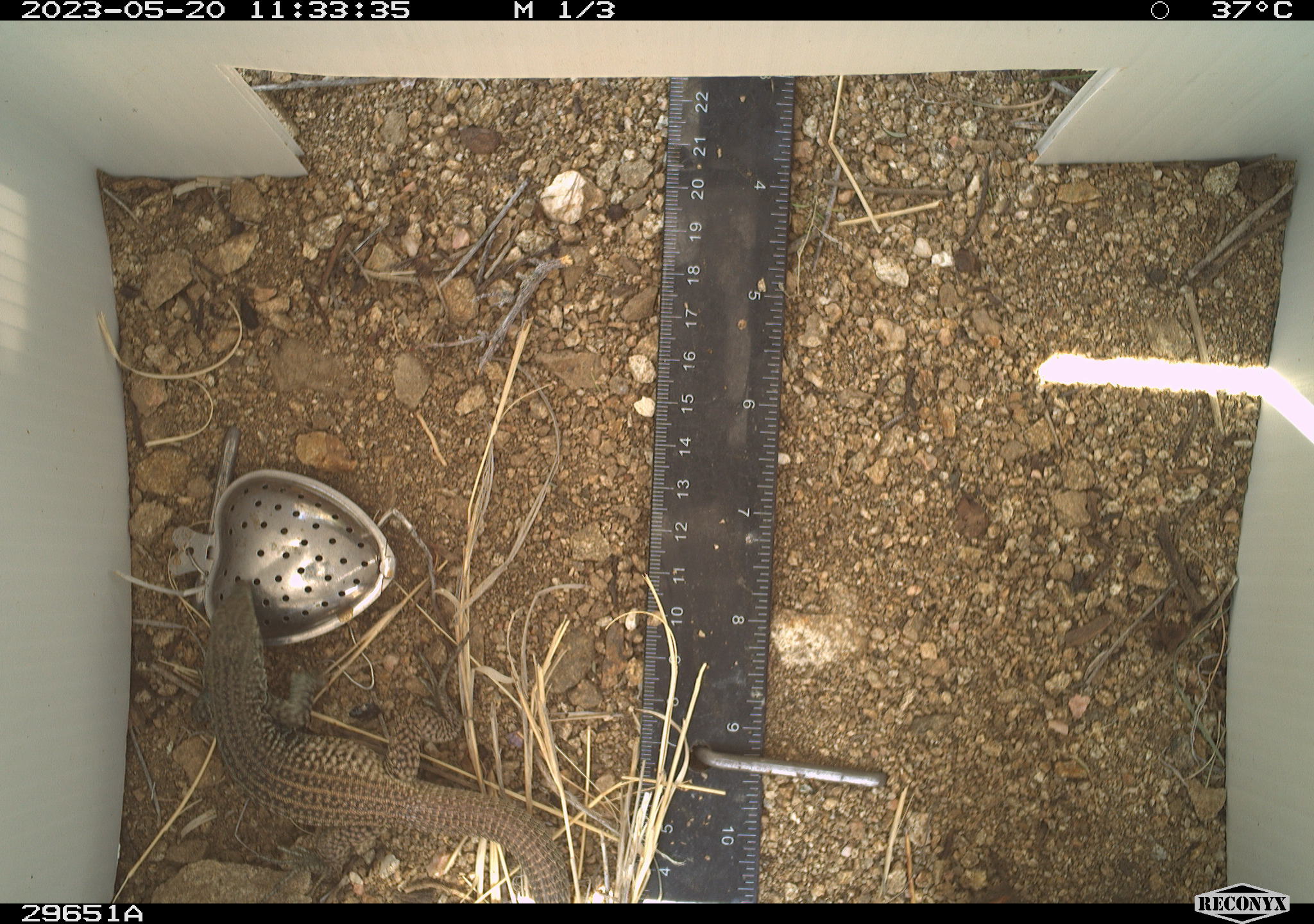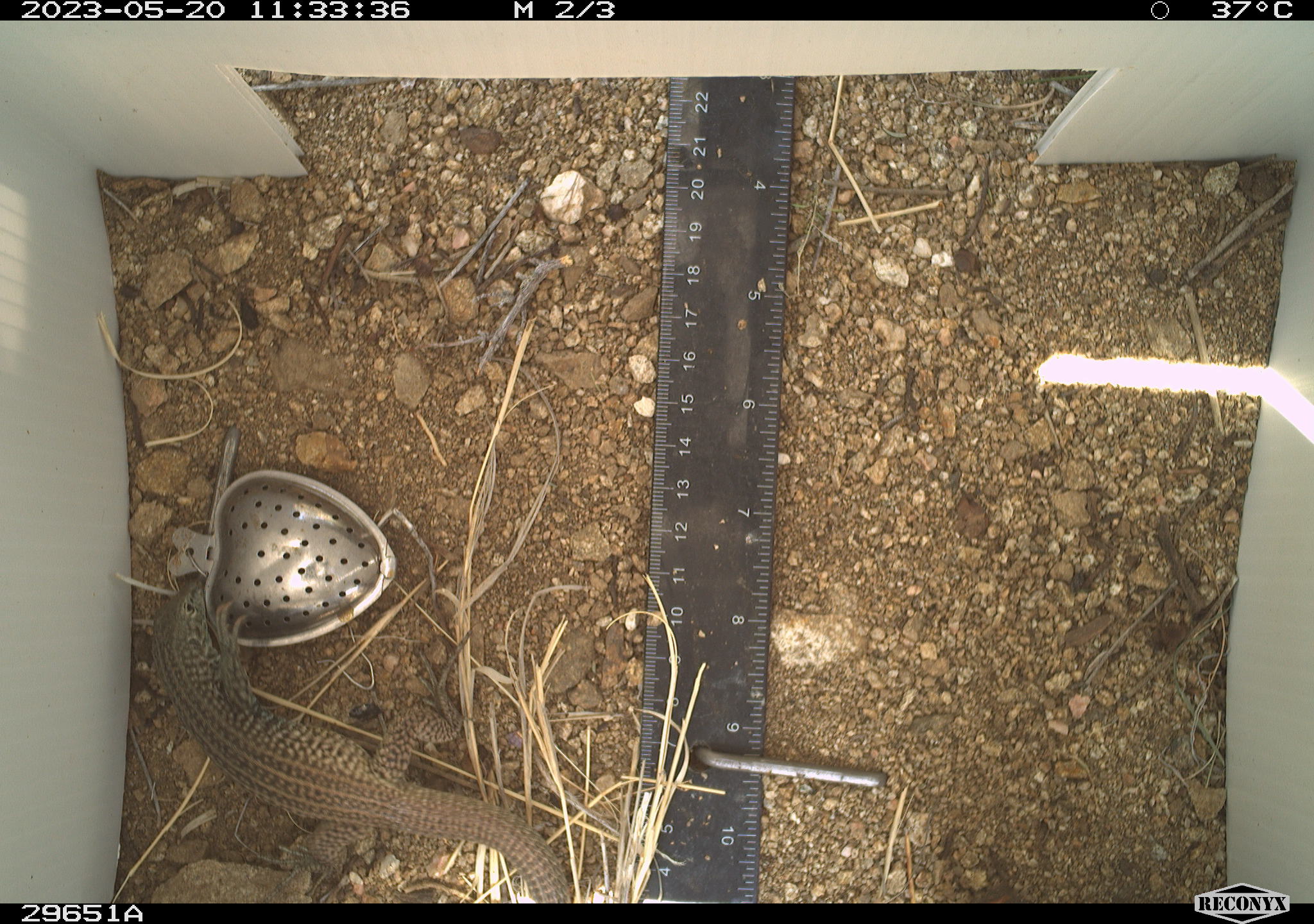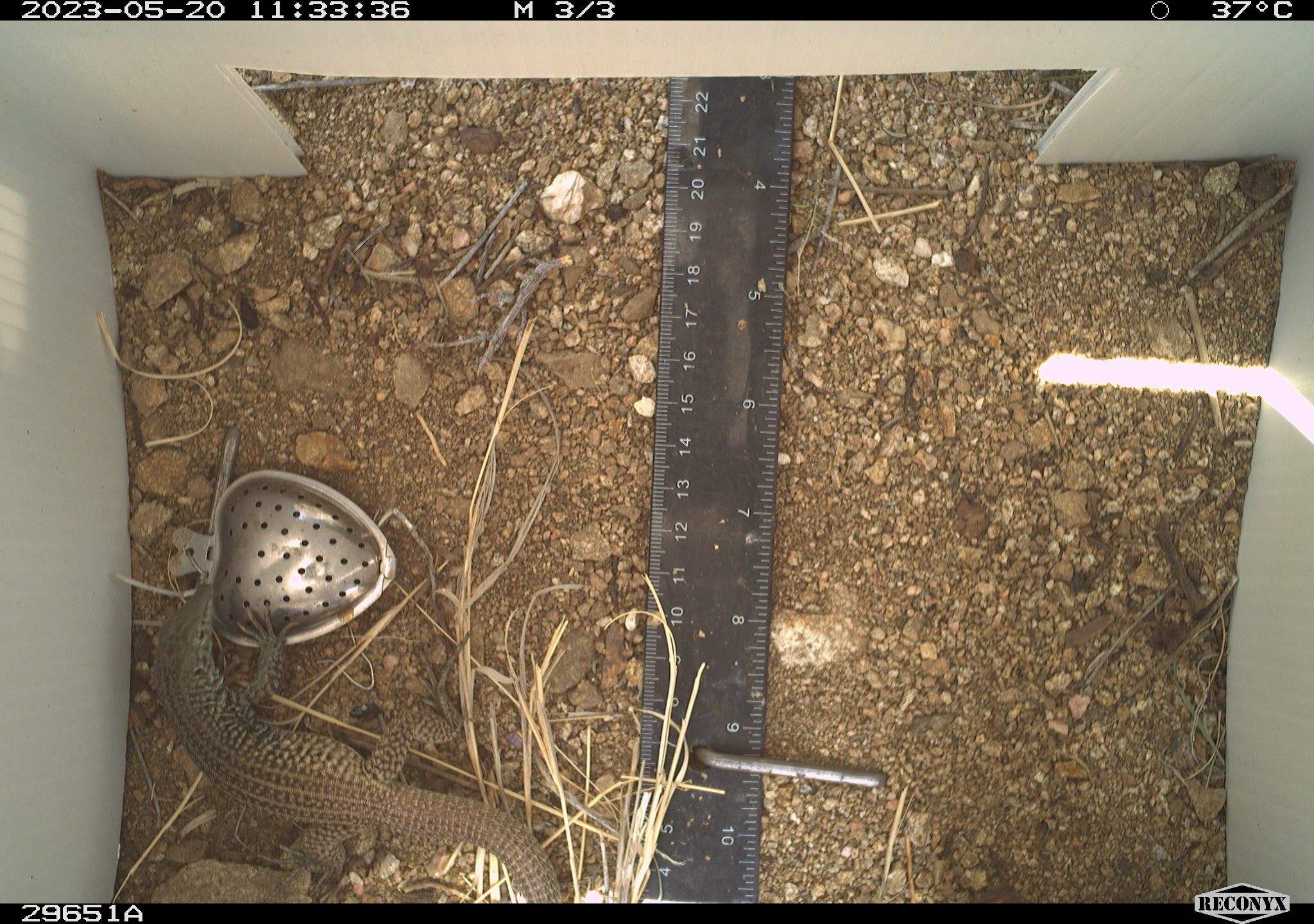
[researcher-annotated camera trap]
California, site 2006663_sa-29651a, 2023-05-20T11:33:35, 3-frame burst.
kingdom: Animalia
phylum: Chordata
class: Reptilia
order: Squamata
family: Teiidae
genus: Aspidoscelis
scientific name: Aspidoscelis tigris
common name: western whiptail